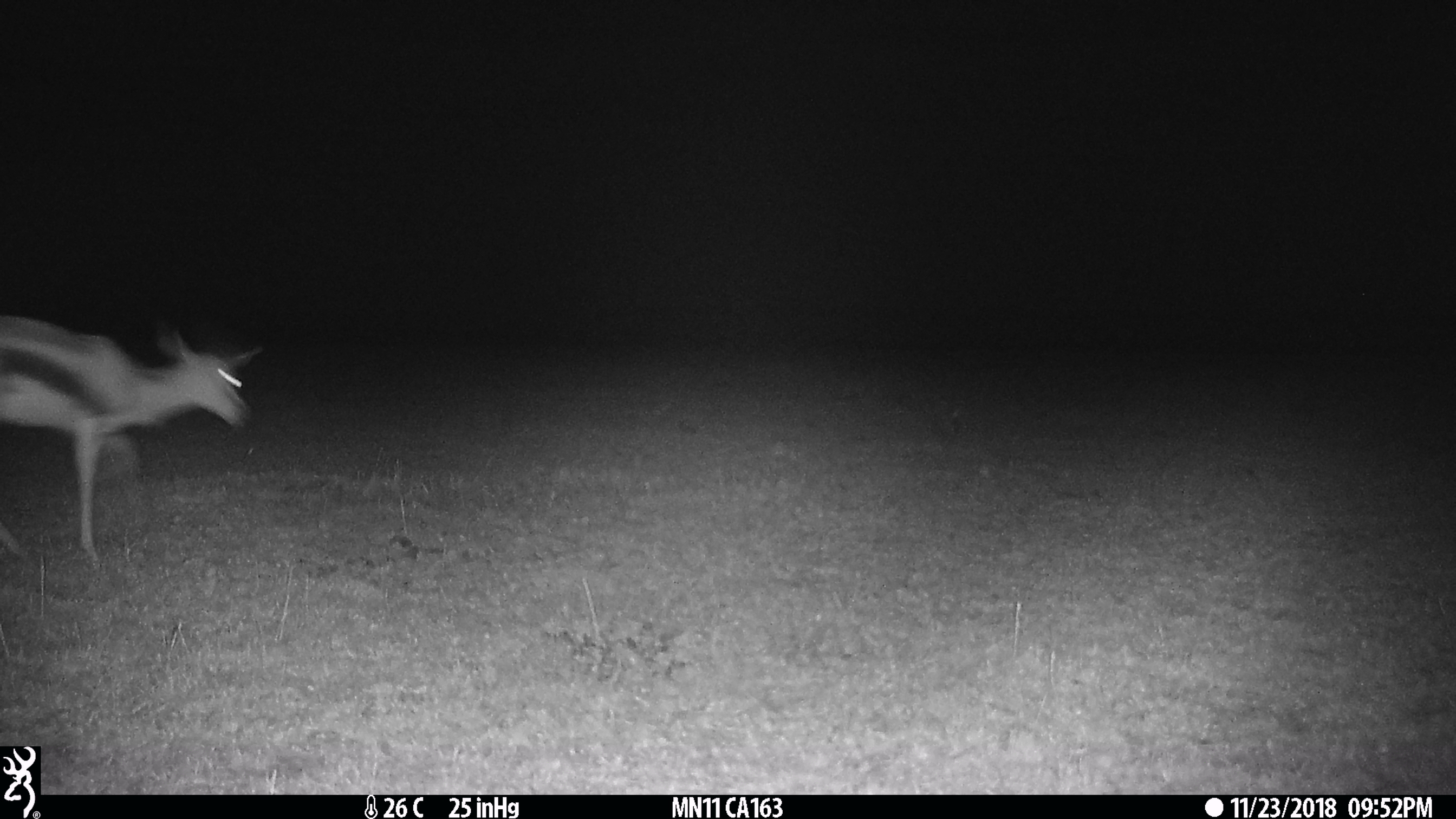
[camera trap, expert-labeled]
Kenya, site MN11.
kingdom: Animalia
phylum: Chordata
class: Mammalia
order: Artiodactyla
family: Bovidae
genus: Eudorcas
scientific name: Eudorcas thomsonii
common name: thomon's gazelle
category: gazelle thomsons